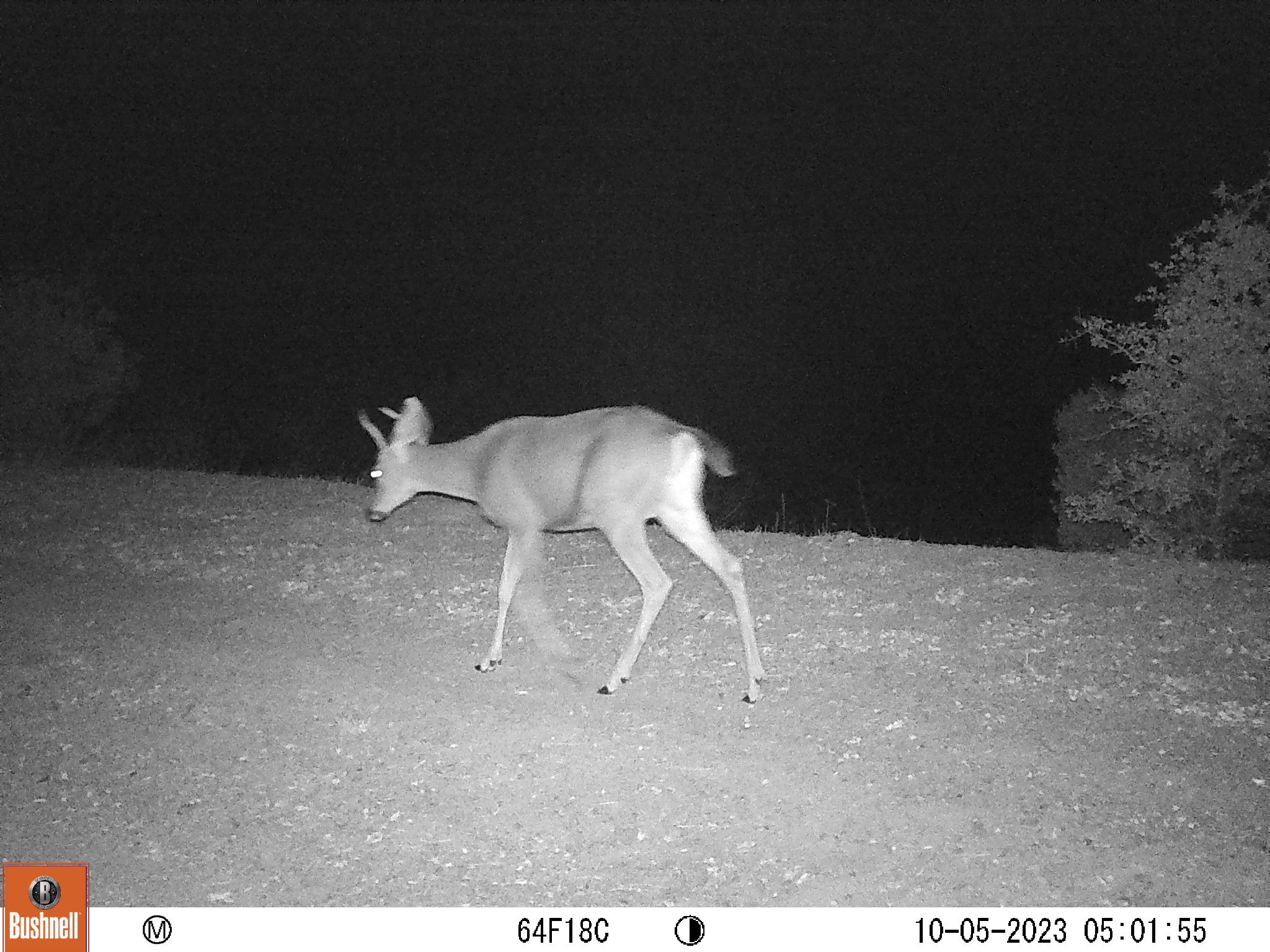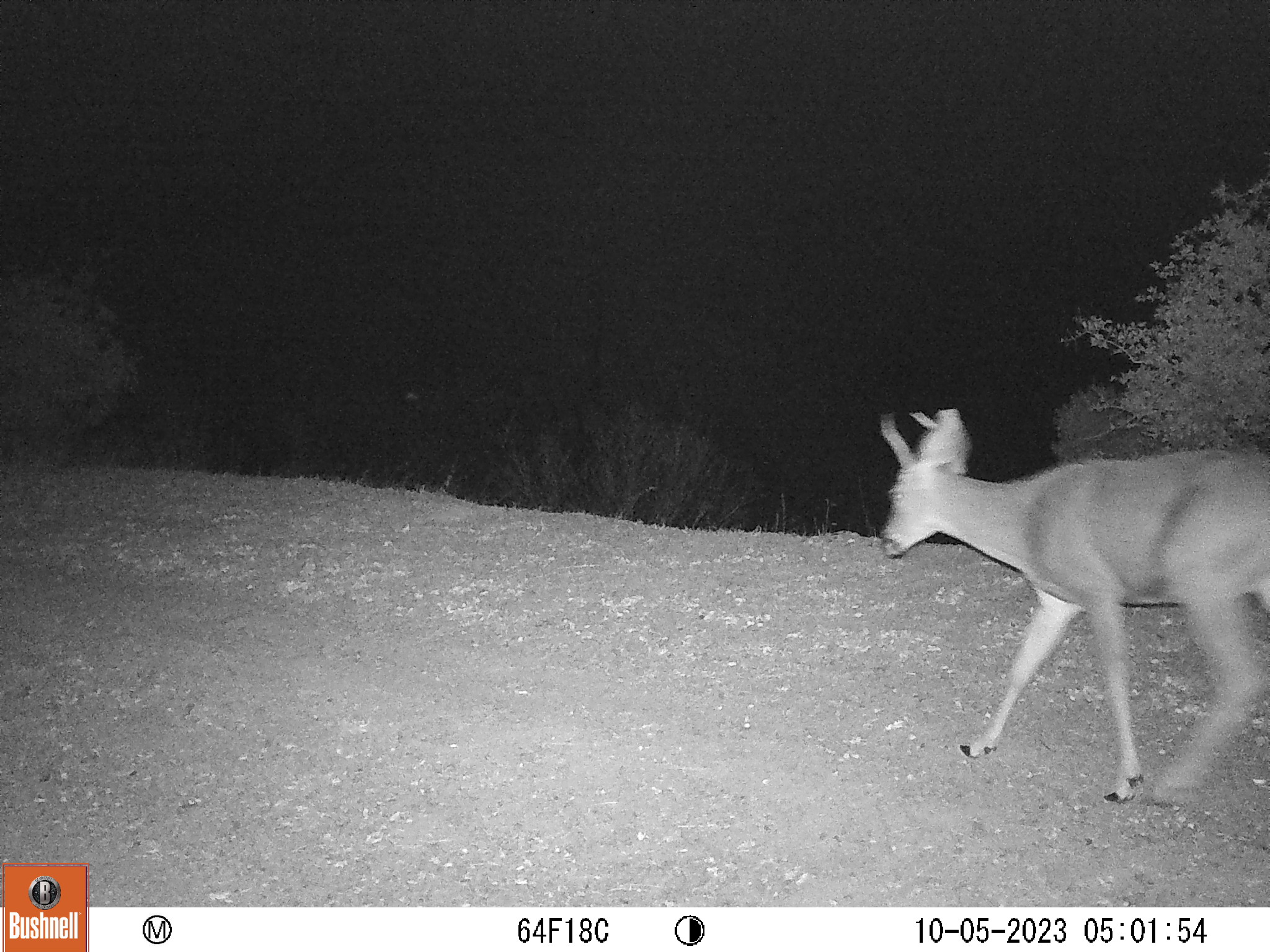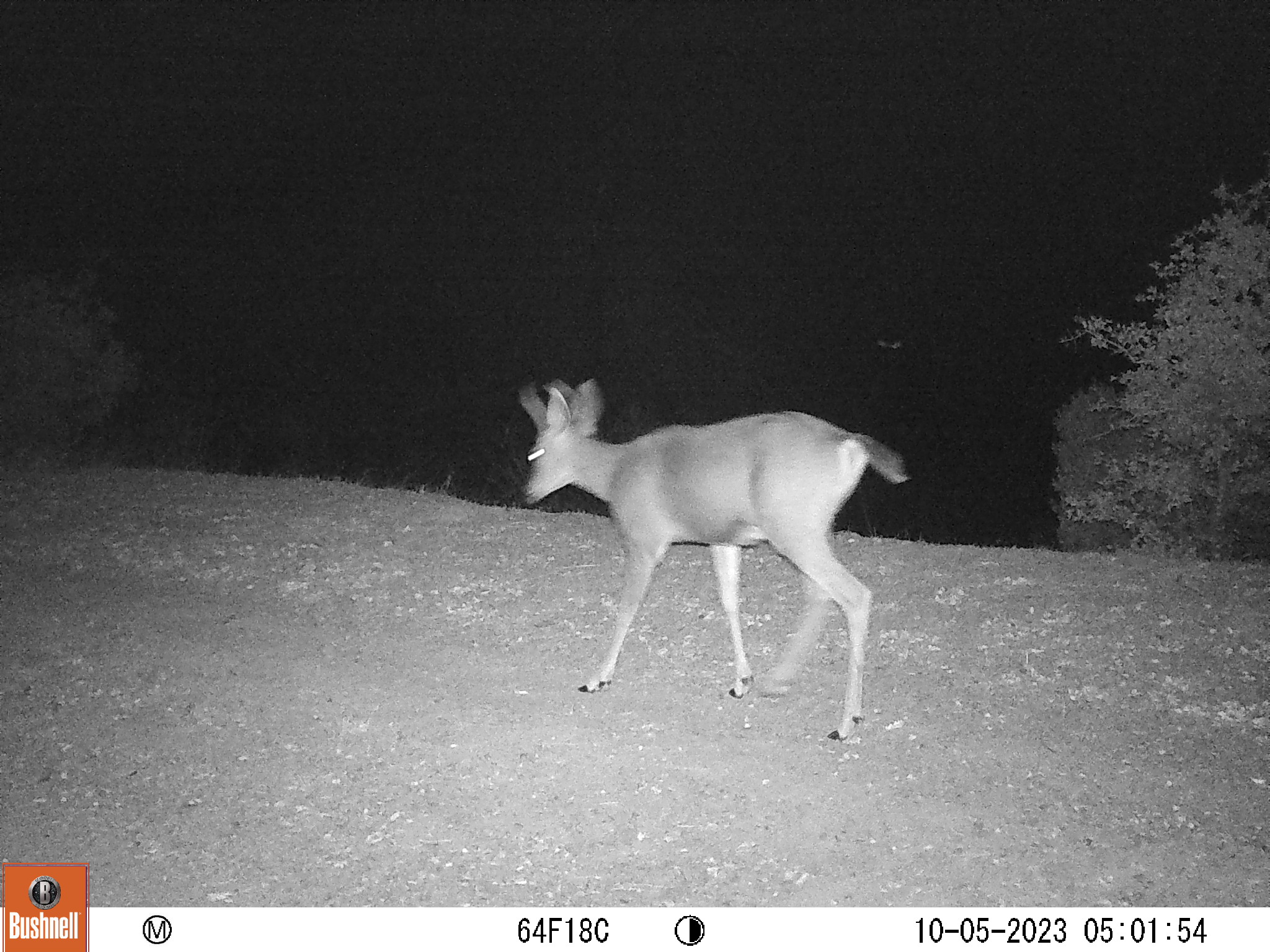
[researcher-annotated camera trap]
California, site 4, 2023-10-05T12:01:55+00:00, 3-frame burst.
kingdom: Animalia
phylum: Chordata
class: Mammalia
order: Artiodactyla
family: Cervidae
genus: Odocoileus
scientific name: Odocoileus hemionus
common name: mule deer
Mule deer (Odocoileus hemionus).